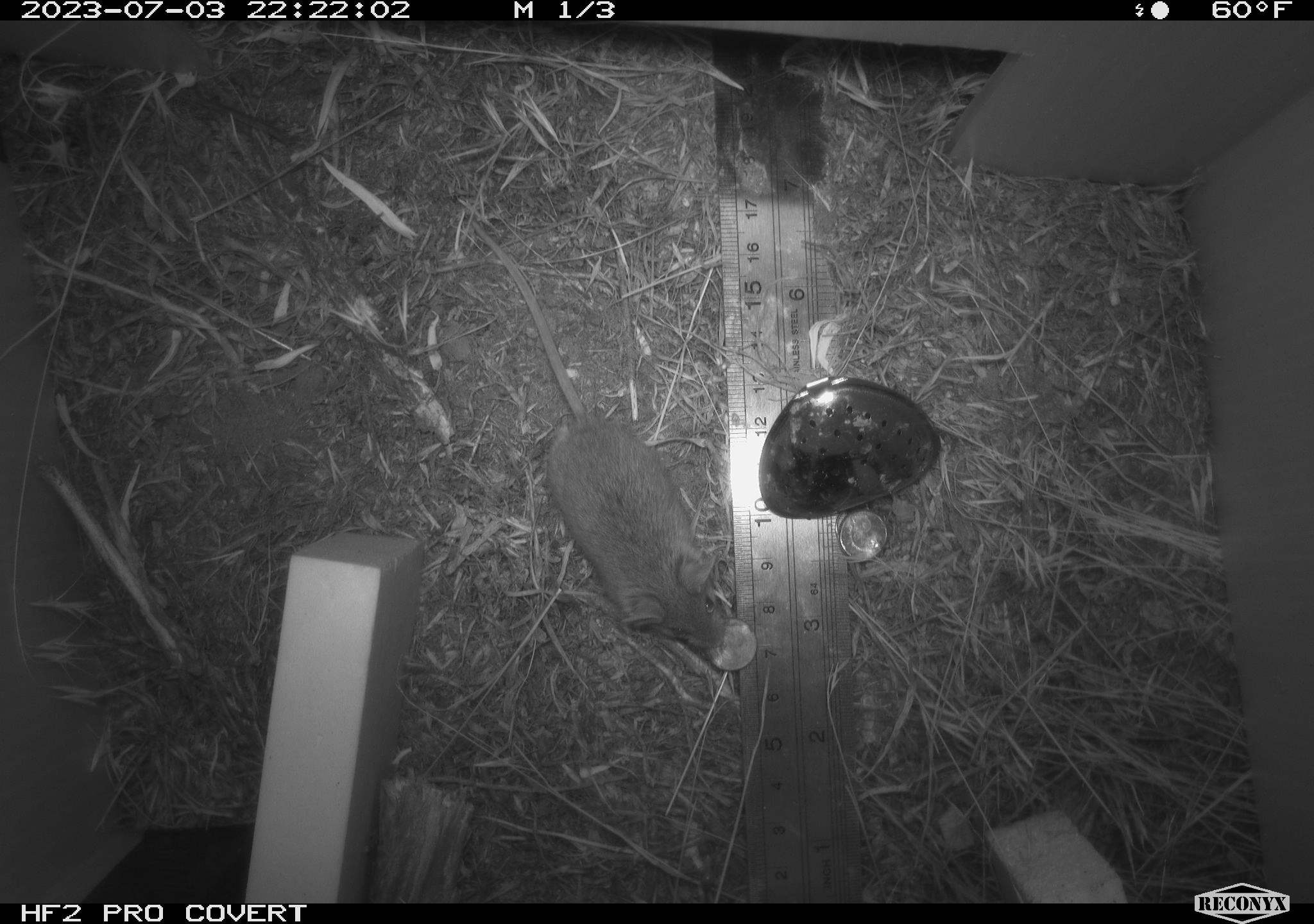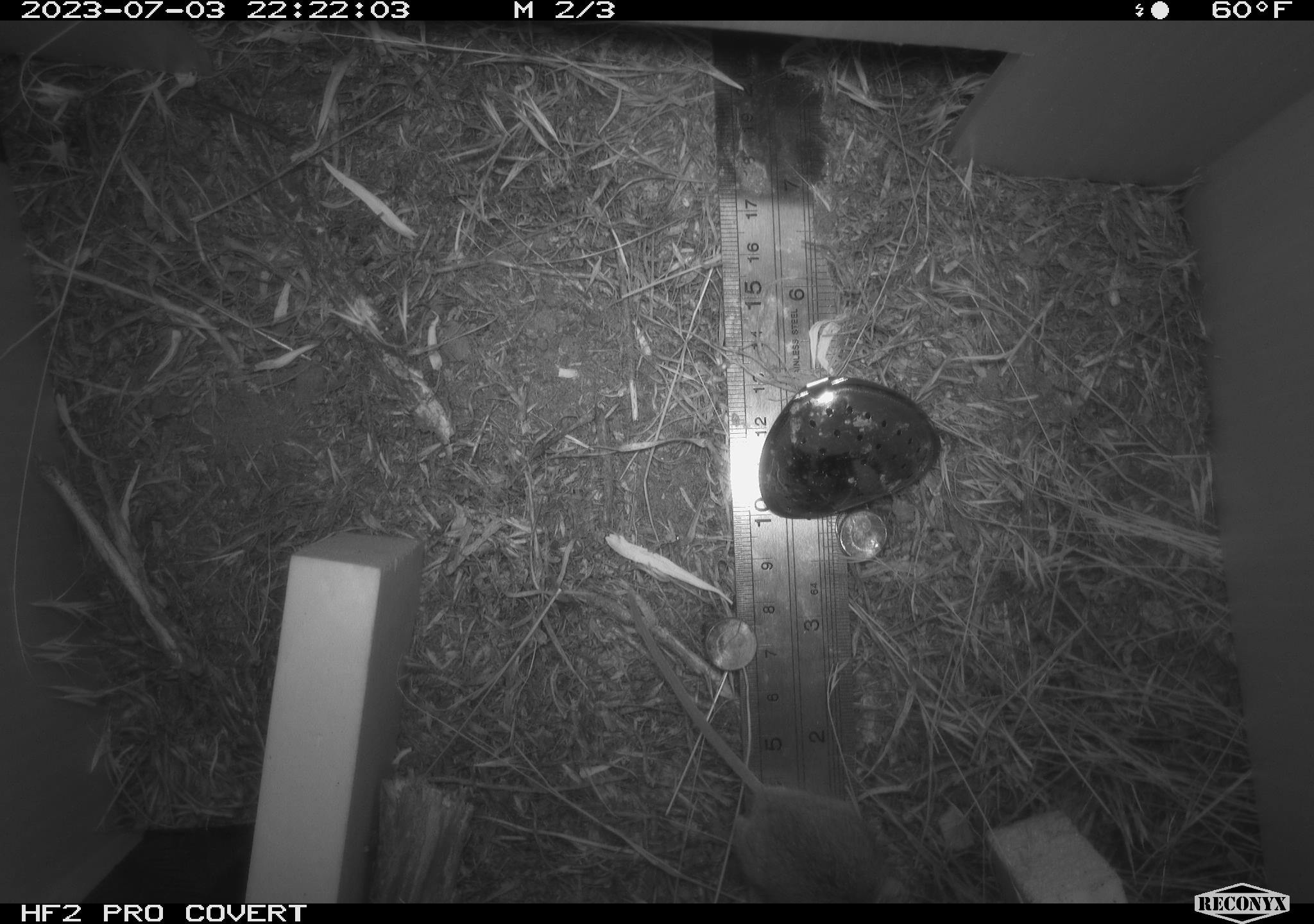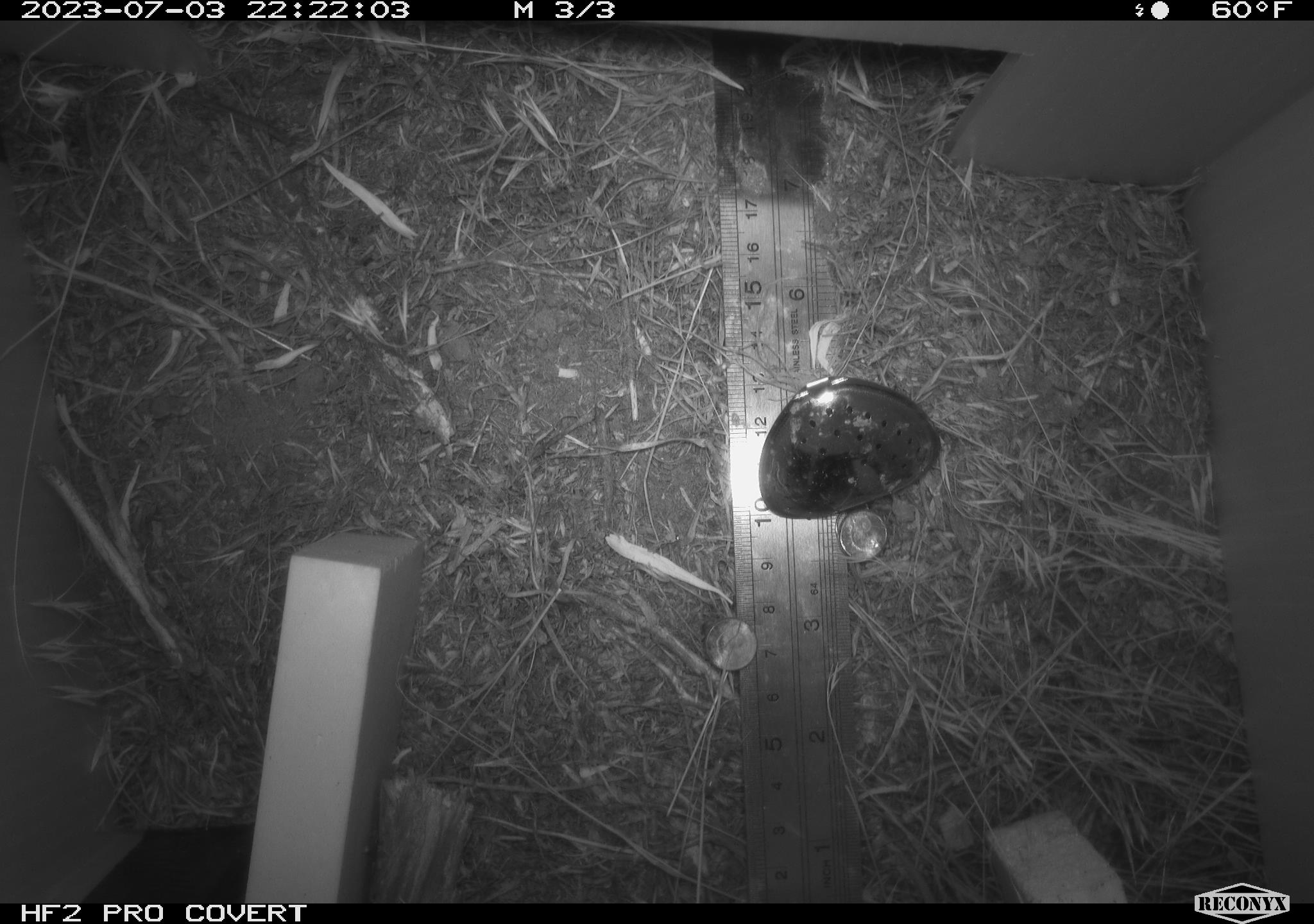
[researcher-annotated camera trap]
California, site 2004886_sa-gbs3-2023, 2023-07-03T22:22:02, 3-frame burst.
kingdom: Animalia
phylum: Chordata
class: Mammalia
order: Rodentia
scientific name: Rodentia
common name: mouse species